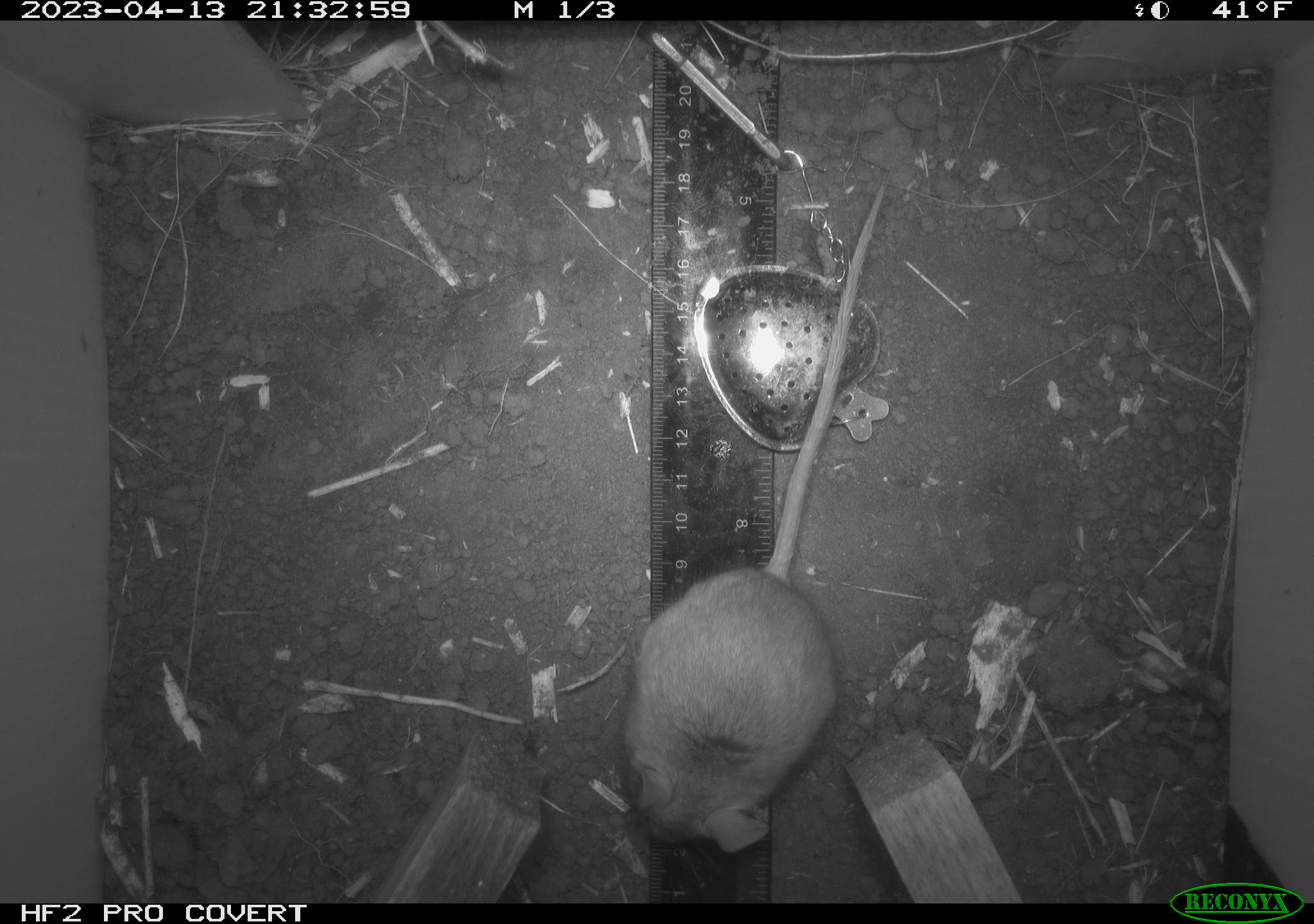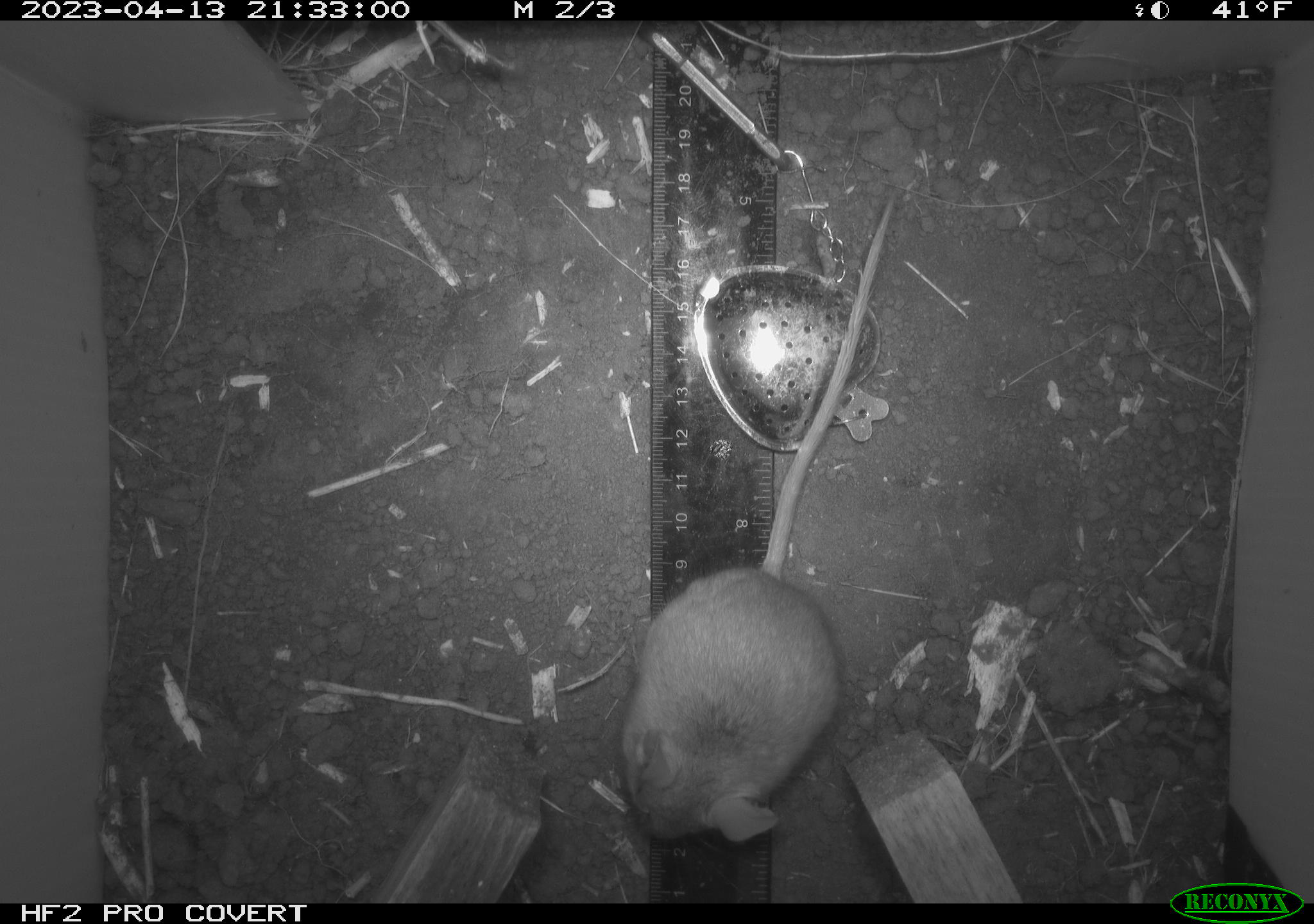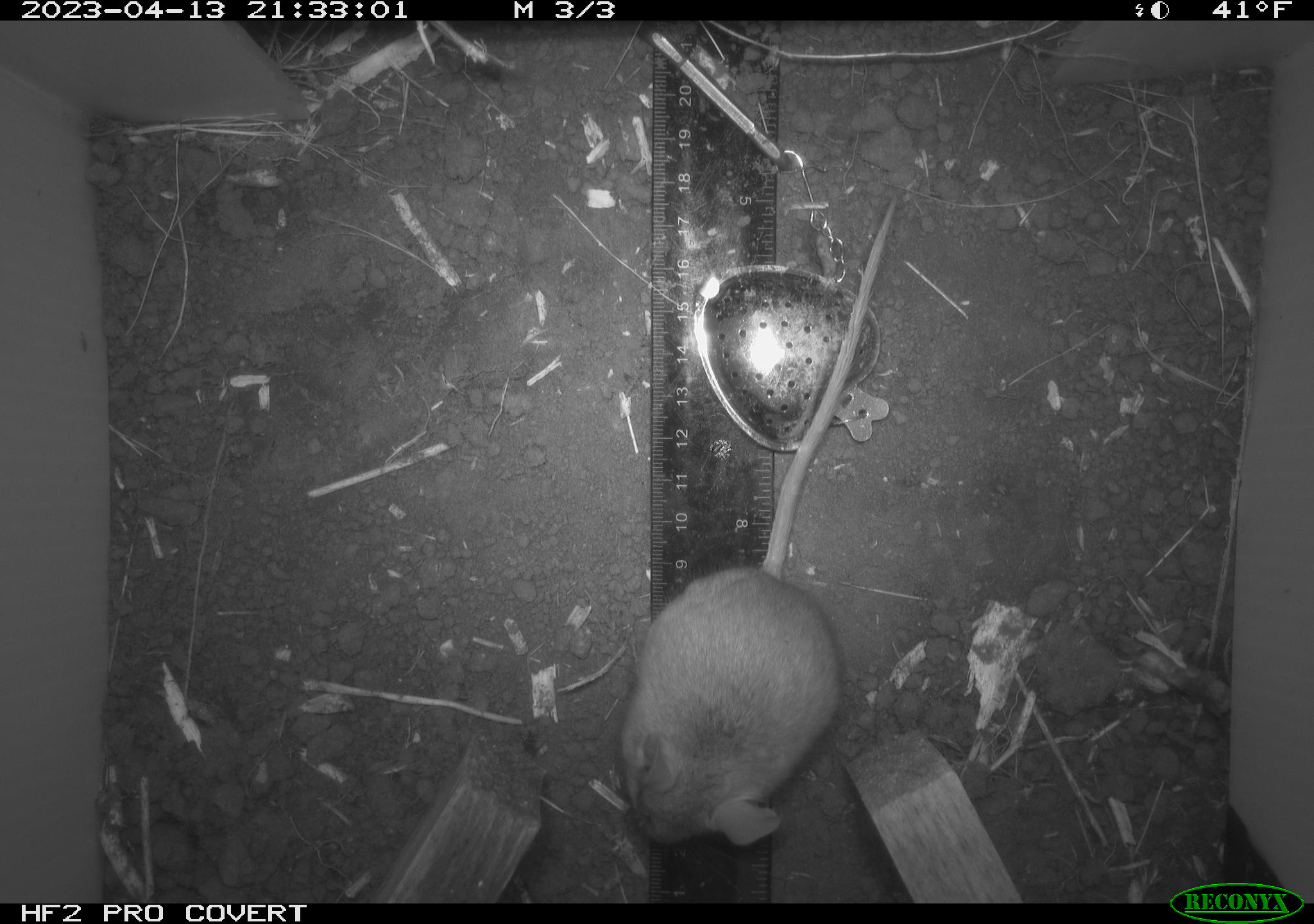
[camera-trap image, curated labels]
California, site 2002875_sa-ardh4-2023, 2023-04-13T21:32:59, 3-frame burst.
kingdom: Animalia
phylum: Chordata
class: Mammalia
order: Rodentia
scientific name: Rodentia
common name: mouse species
Mouse species (Rodentia).